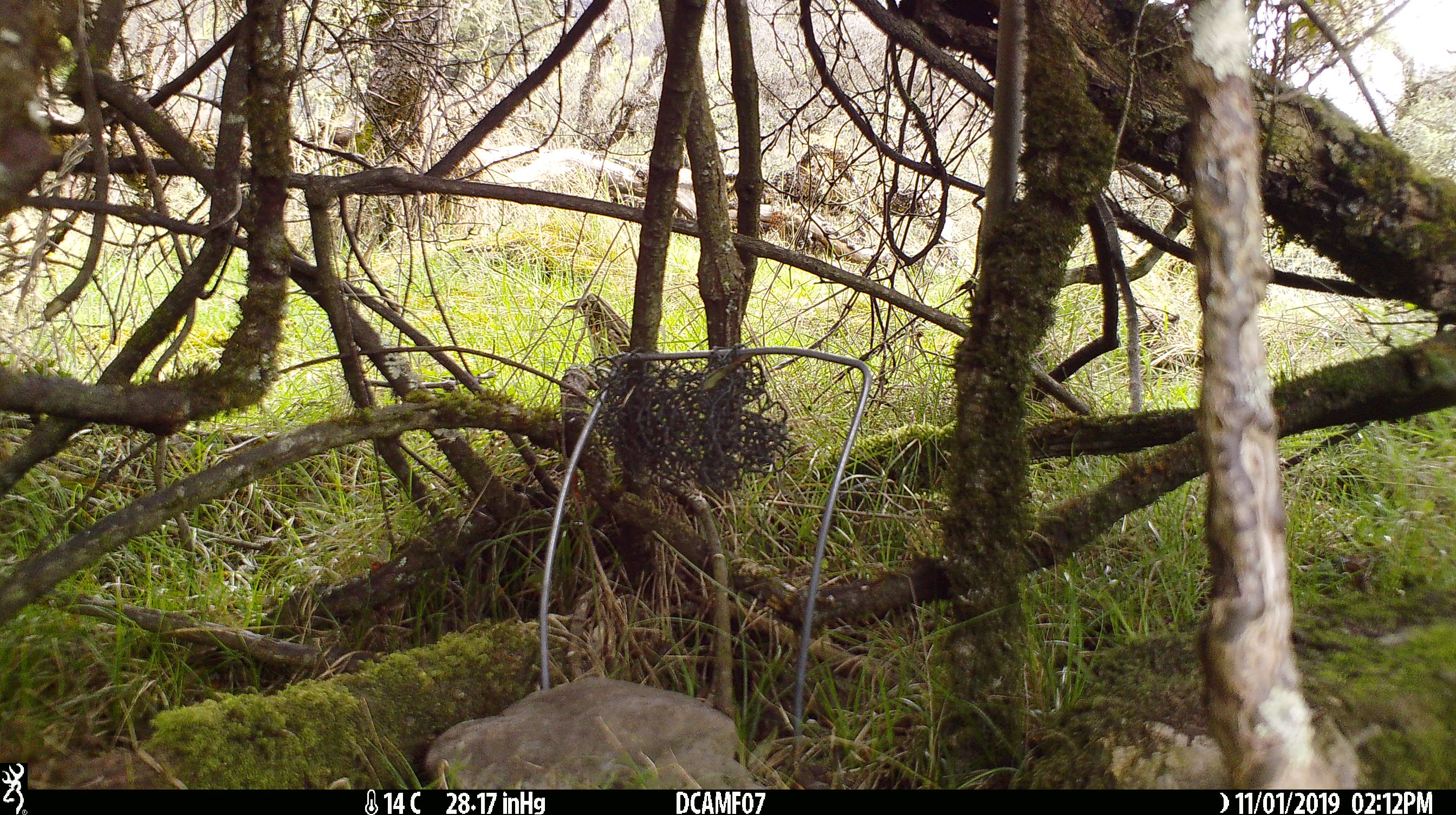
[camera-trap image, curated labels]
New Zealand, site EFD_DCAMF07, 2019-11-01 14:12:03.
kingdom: Animalia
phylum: Chordata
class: Aves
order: Passeriformes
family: Turdidae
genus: Turdus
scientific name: Turdus philomelos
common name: song thrush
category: thrush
Thrush (song thrush) (Turdus philomelos).